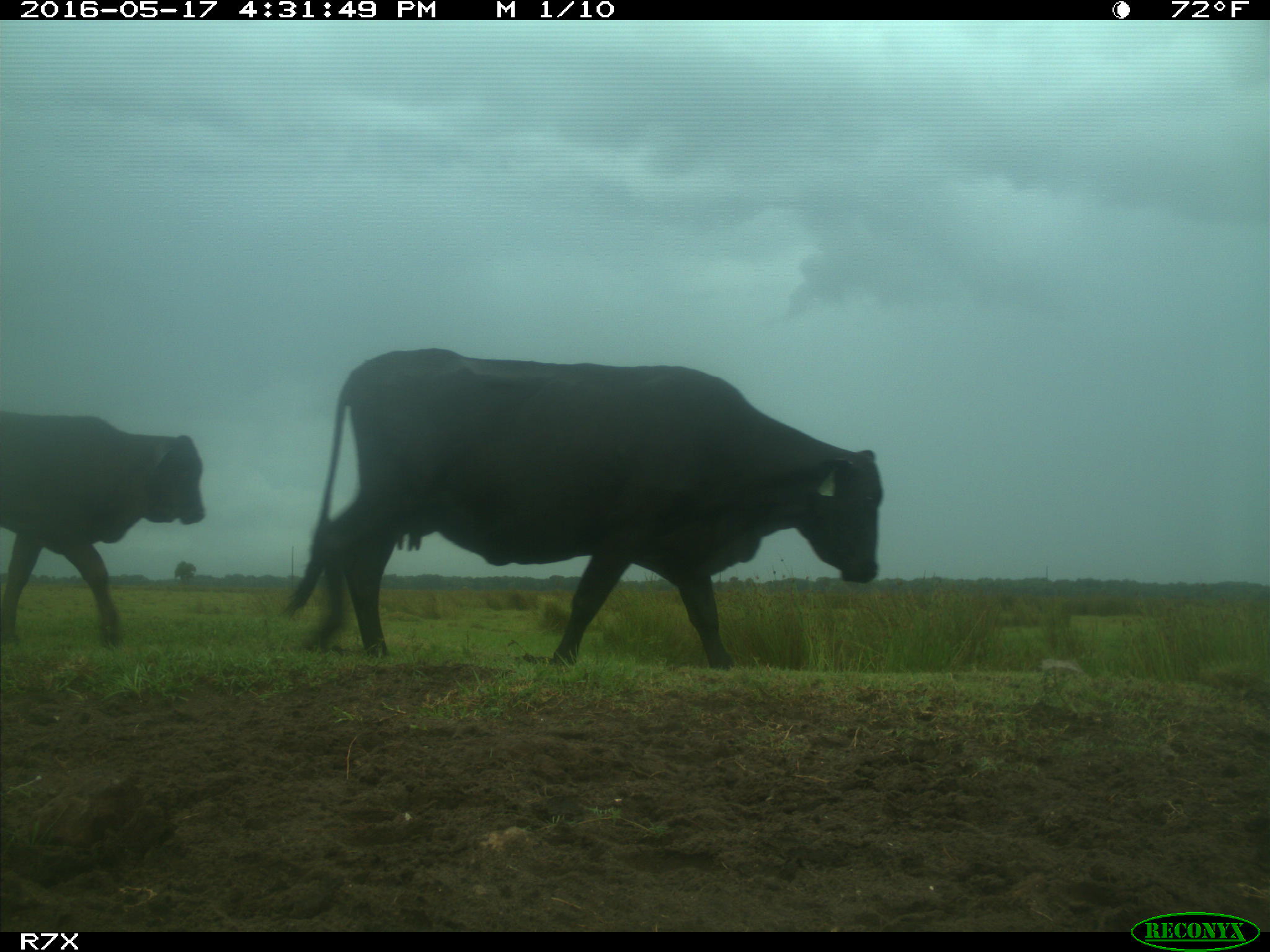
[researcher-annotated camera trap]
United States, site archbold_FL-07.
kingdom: Animalia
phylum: Chordata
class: Mammalia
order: Artiodactyla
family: Bovidae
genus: Bos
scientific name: Bos taurus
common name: domestic cow